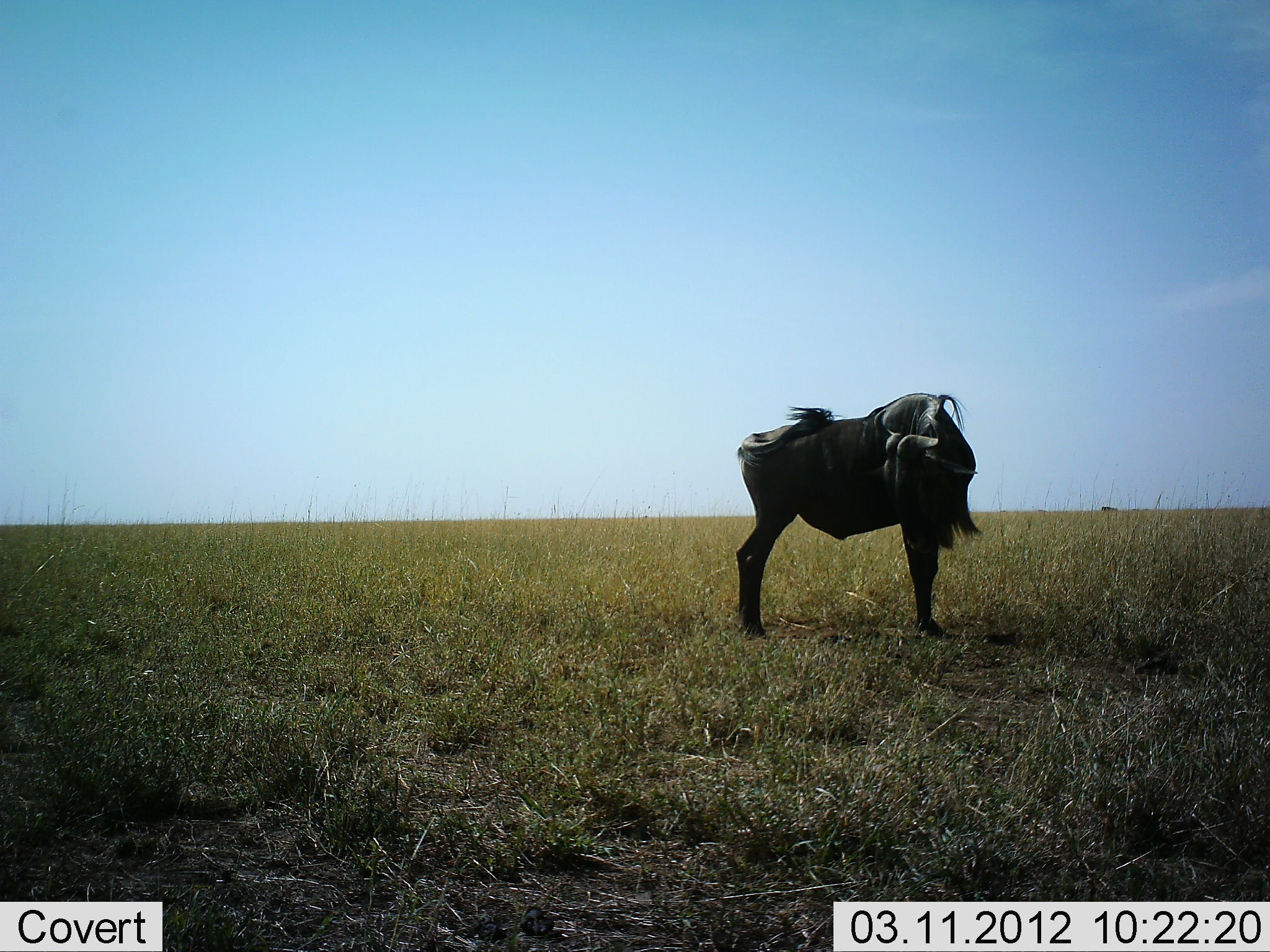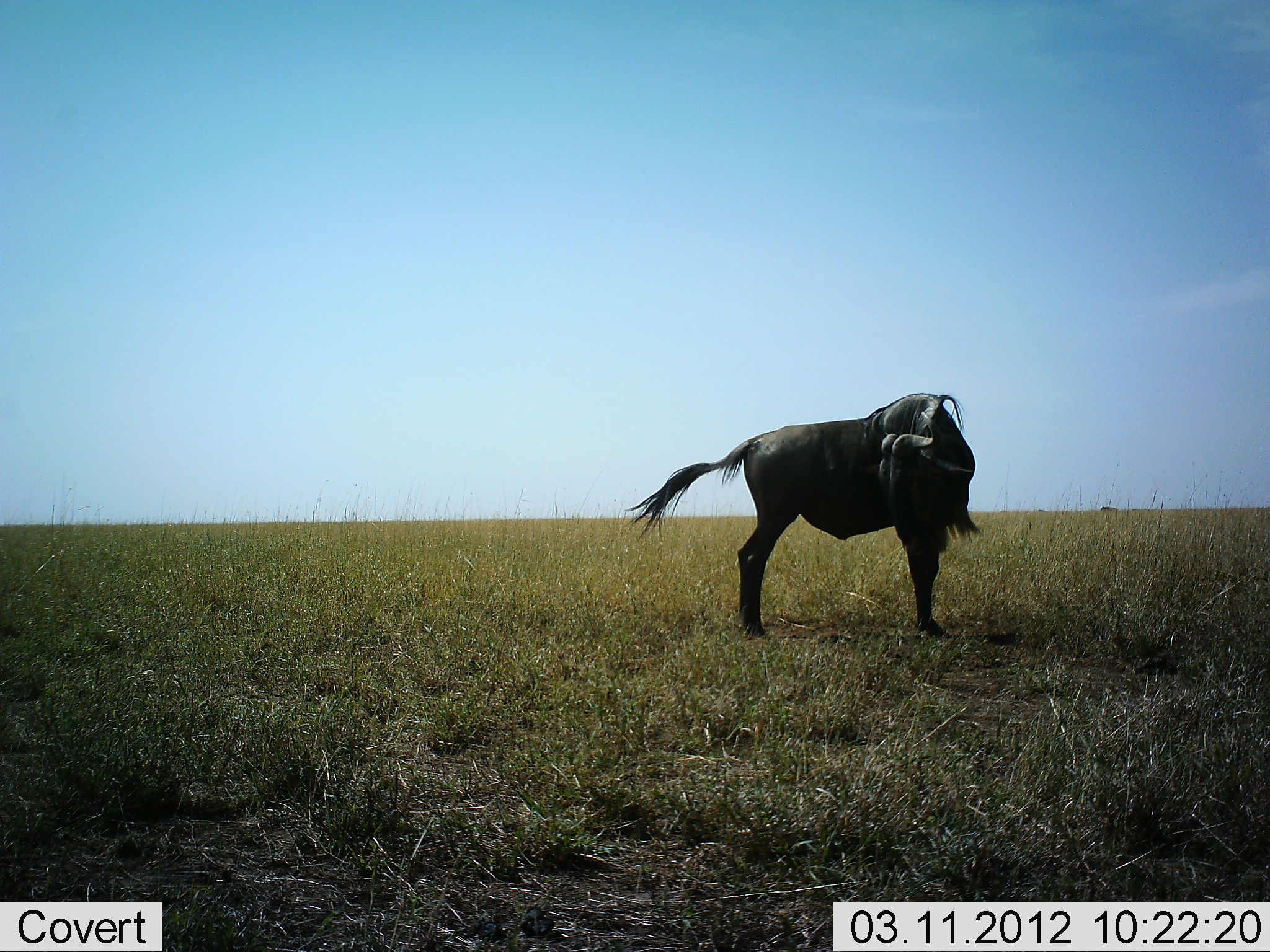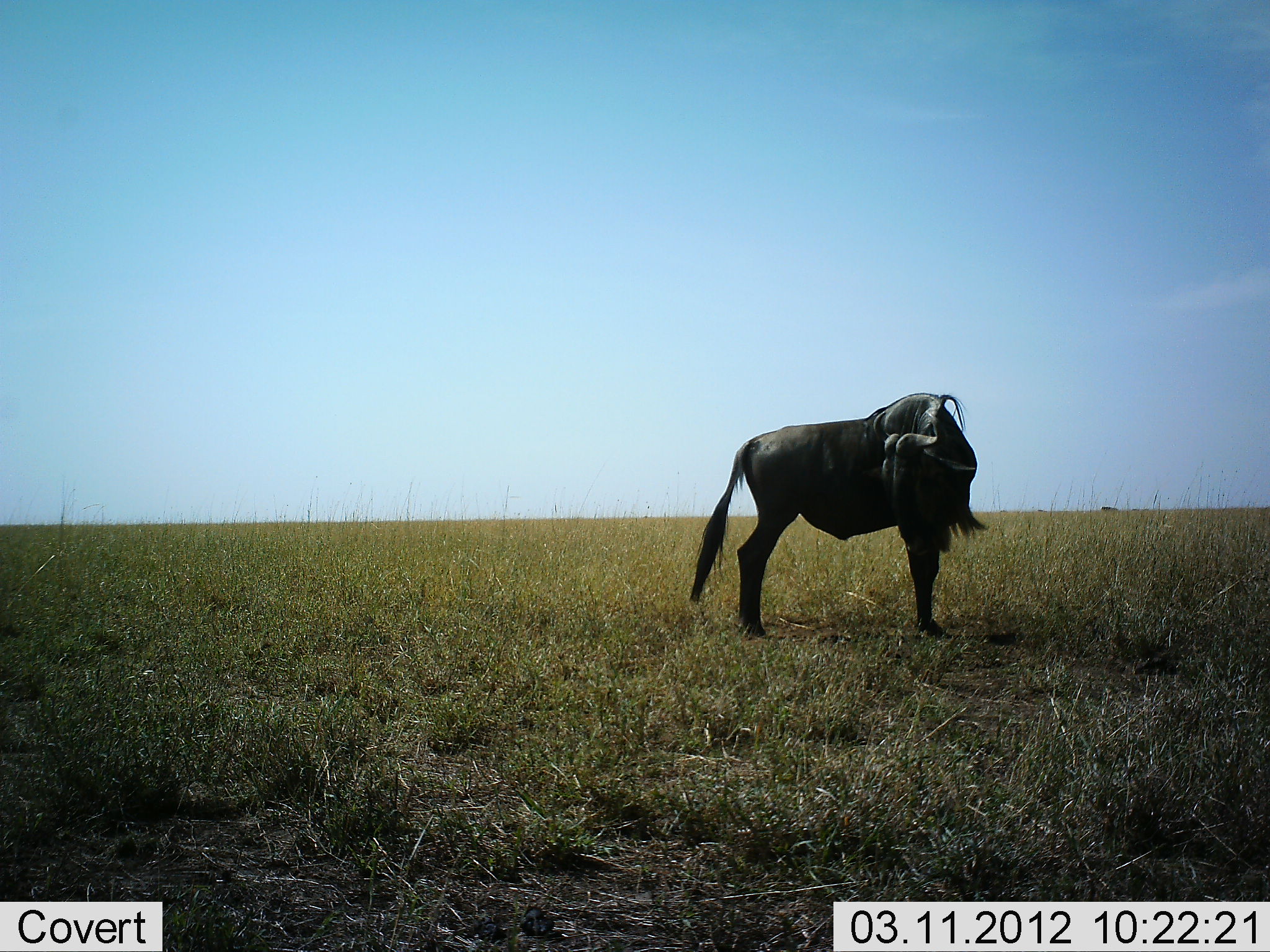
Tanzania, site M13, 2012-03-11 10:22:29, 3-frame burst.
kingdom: Animalia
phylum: Chordata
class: Mammalia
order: Artiodactyla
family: Bovidae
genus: Connochaetes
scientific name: Connochaetes taurinus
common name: blue wildebeest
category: wildebeest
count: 1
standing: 92%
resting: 8%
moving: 0%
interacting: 0%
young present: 0%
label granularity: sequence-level